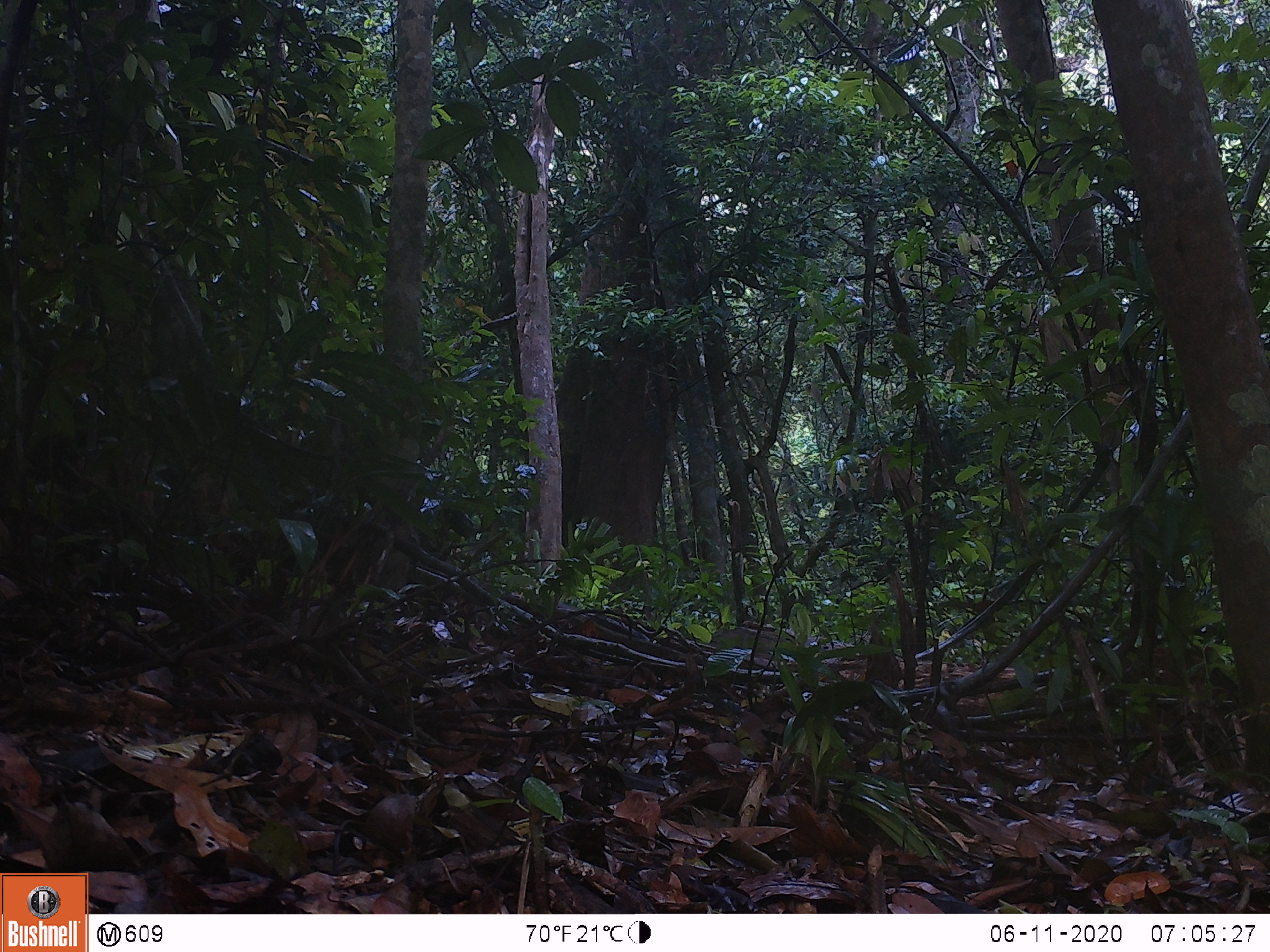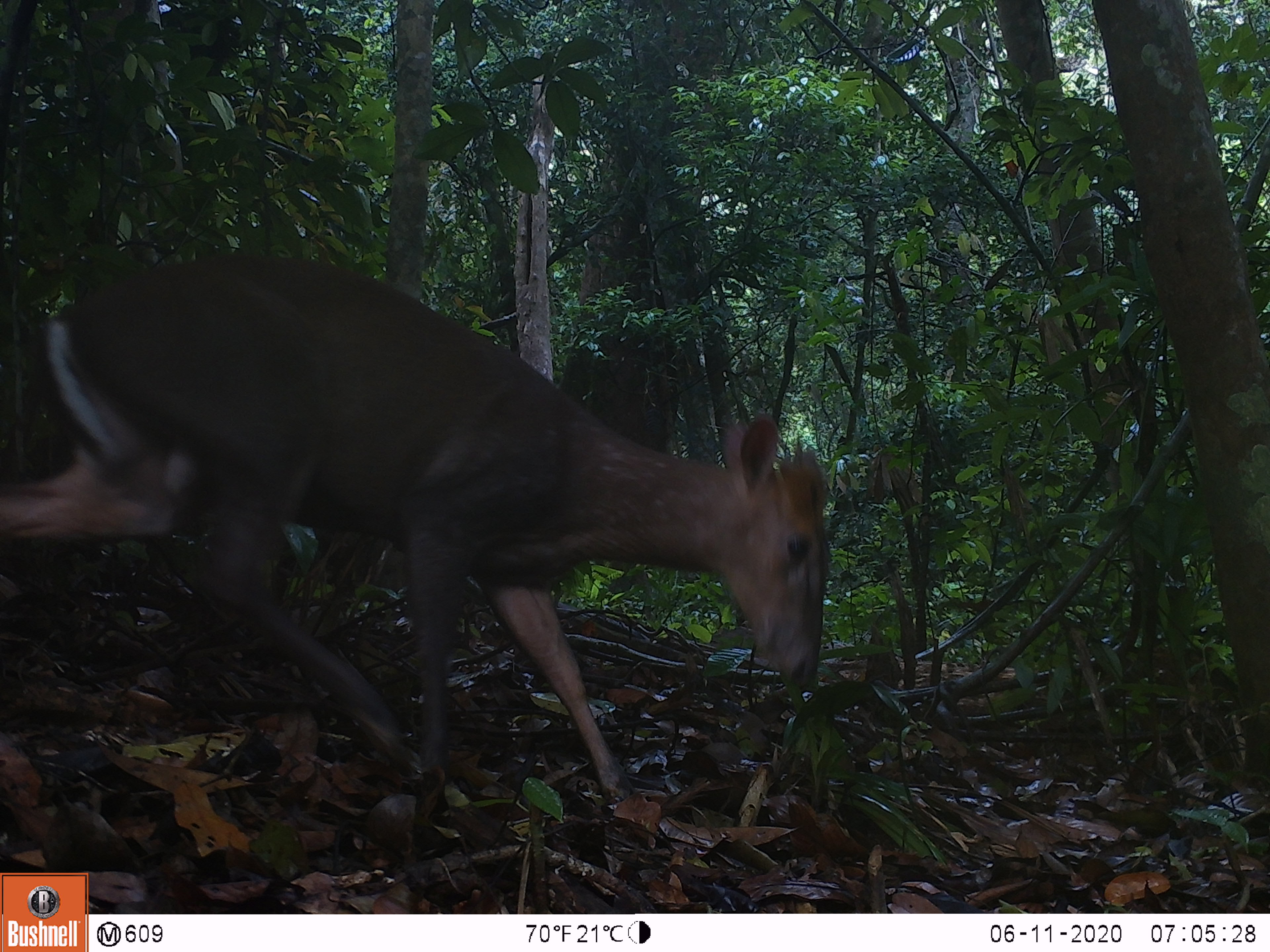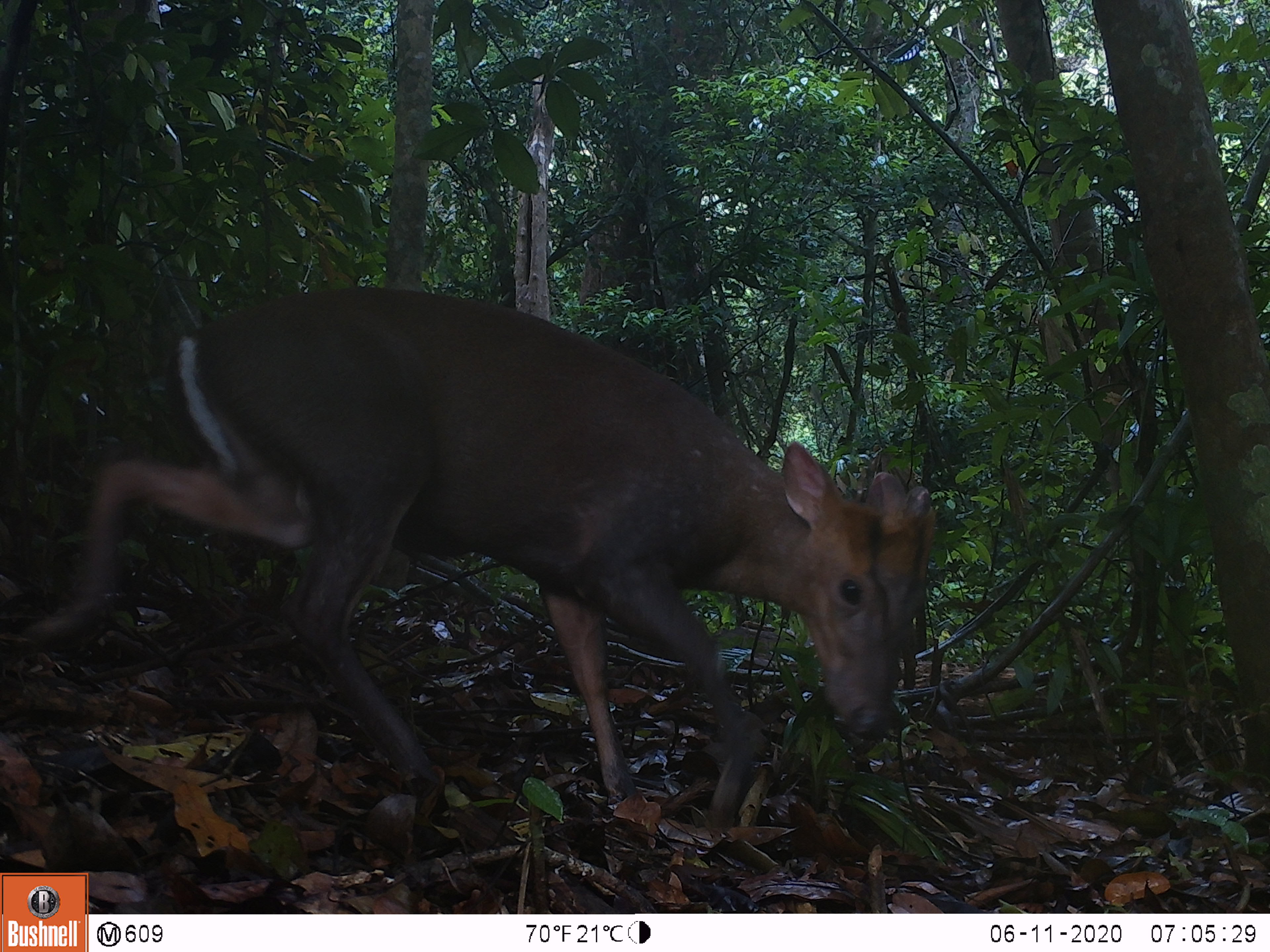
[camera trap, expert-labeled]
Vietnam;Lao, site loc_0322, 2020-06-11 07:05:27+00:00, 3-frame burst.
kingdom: Animalia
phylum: Chordata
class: Mammalia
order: Artiodactyla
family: Cervidae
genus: Muntiacus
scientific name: Muntiacus rooseveltorum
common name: roosevelt's muntjac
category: roosevelts muntjac group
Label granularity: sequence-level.